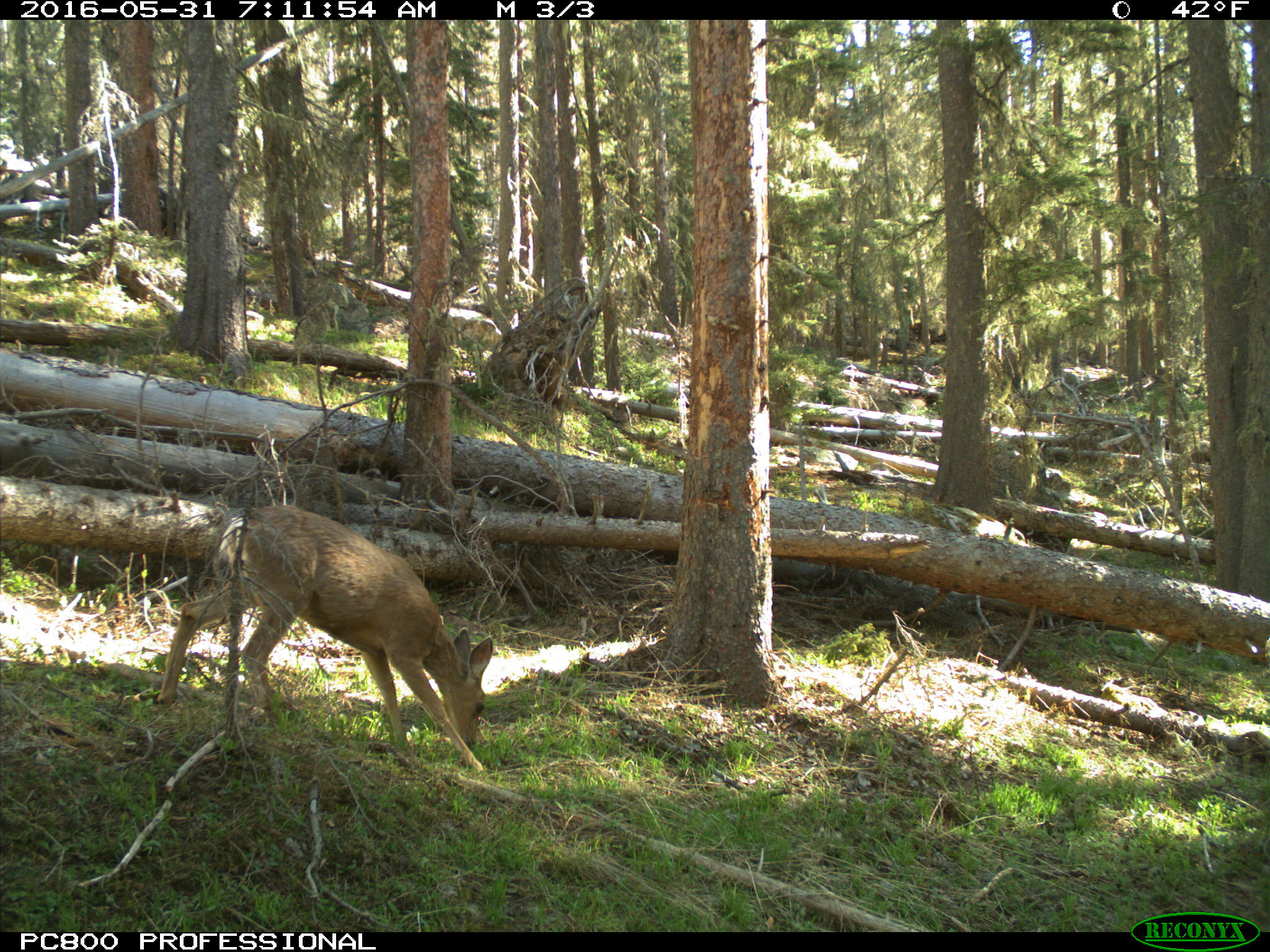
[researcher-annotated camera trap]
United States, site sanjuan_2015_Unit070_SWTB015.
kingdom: Animalia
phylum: Chordata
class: Mammalia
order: Artiodactyla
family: Cervidae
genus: Odocoileus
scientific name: Odocoileus hemionus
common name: mule deer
Odocoileus hemionus (mule deer).